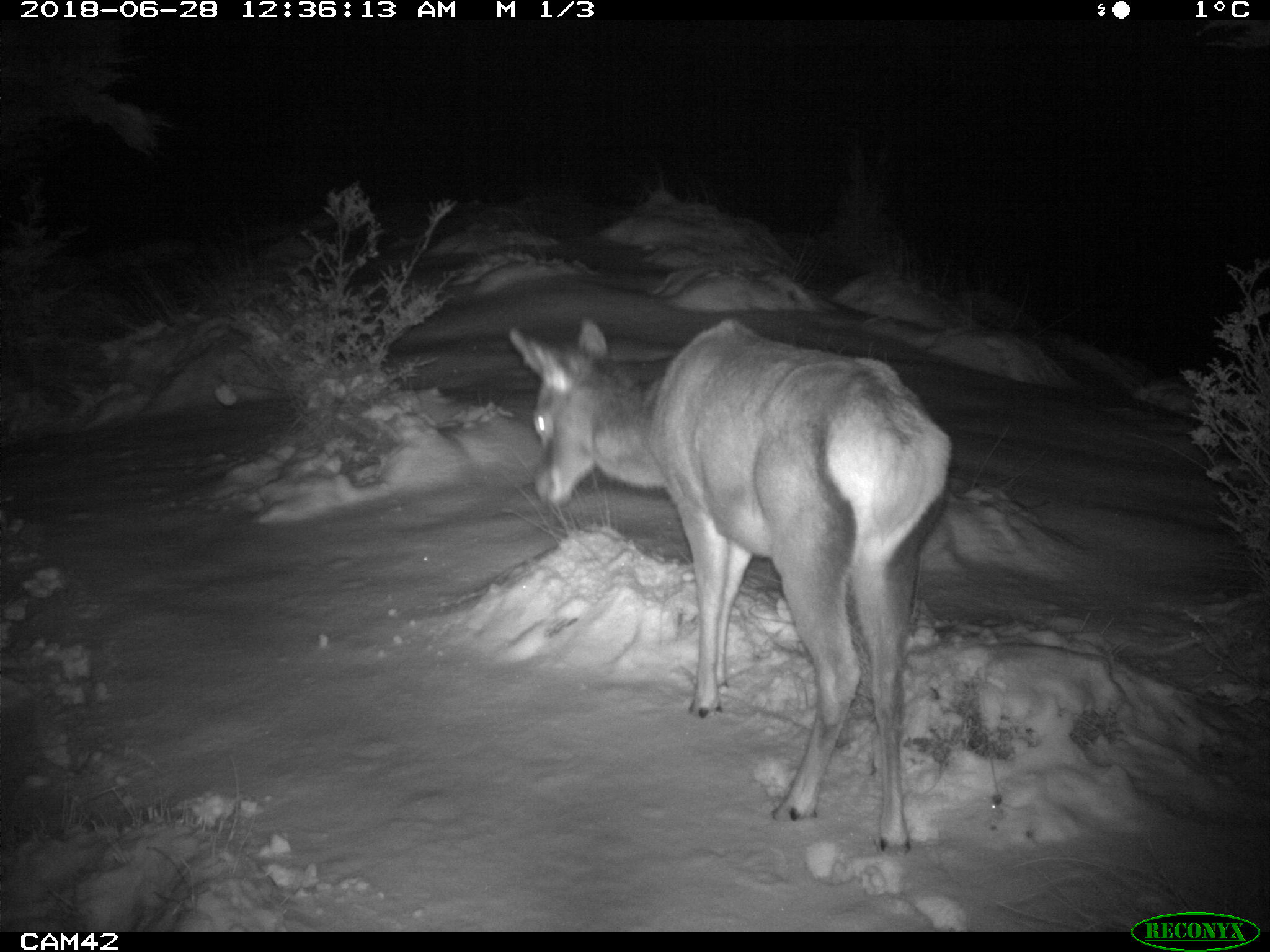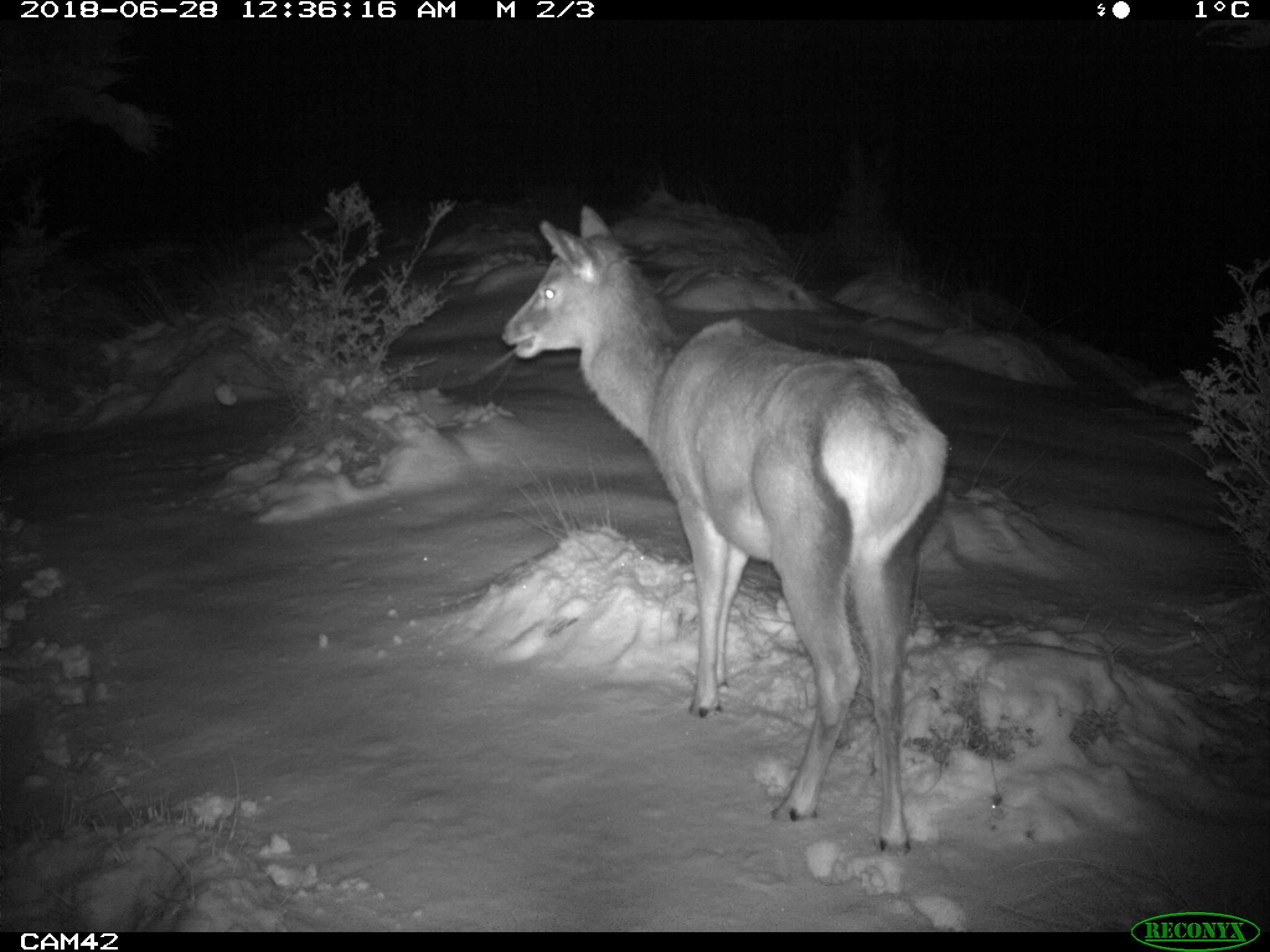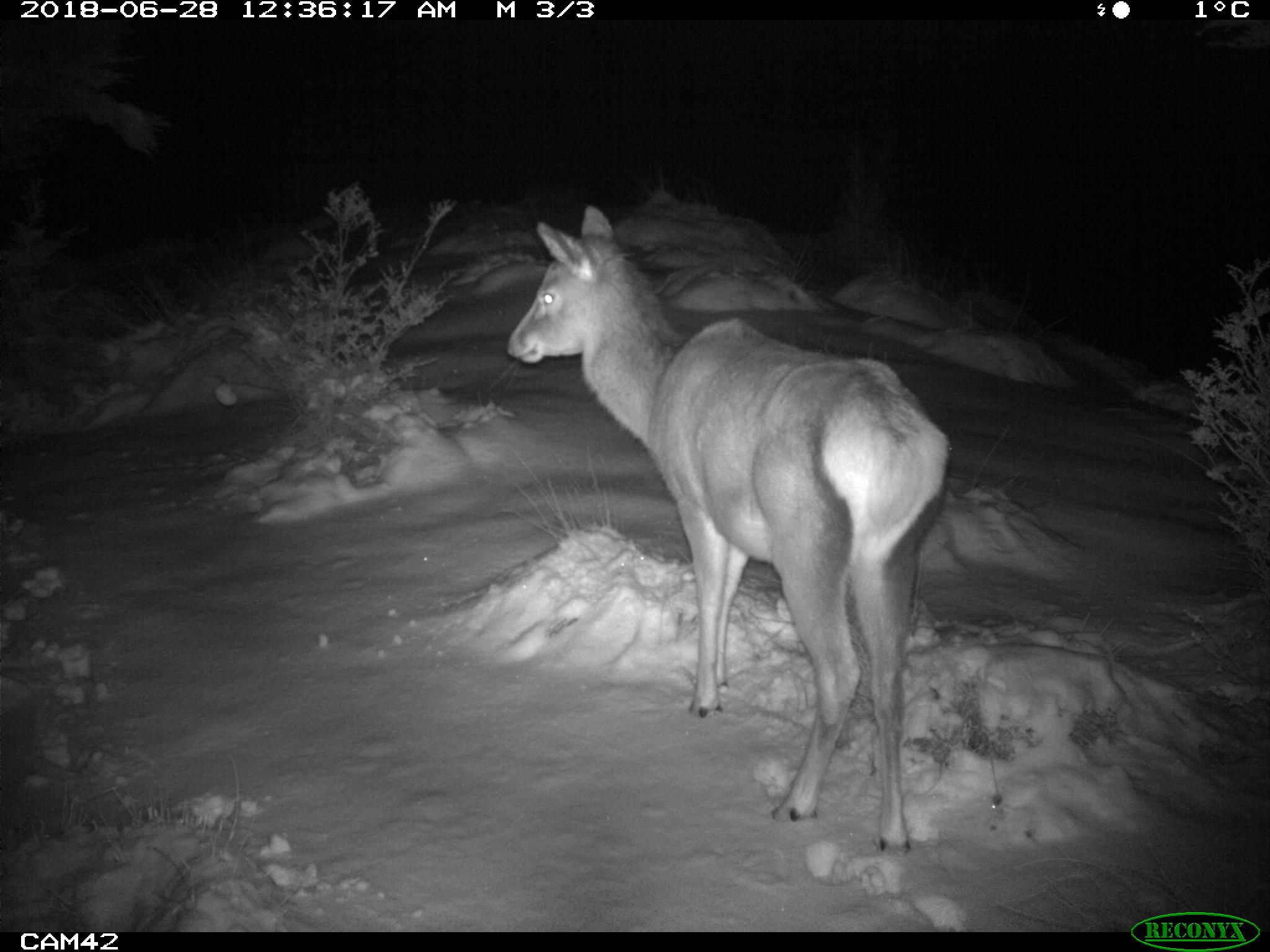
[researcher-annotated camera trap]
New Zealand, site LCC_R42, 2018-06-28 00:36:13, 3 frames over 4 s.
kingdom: Animalia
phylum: Chordata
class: Mammalia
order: Artiodactyla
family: Cervidae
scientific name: Cervidae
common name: deer